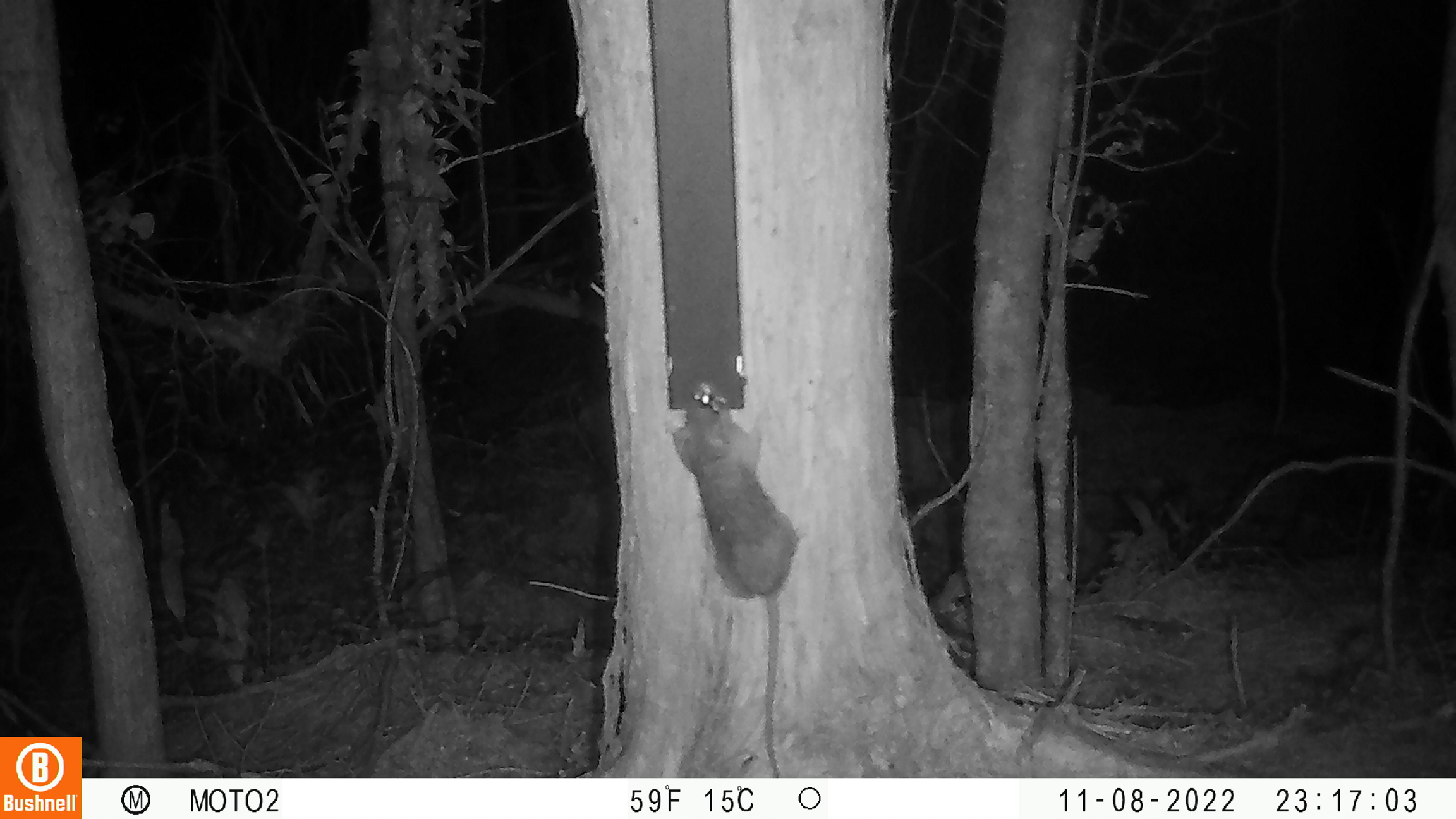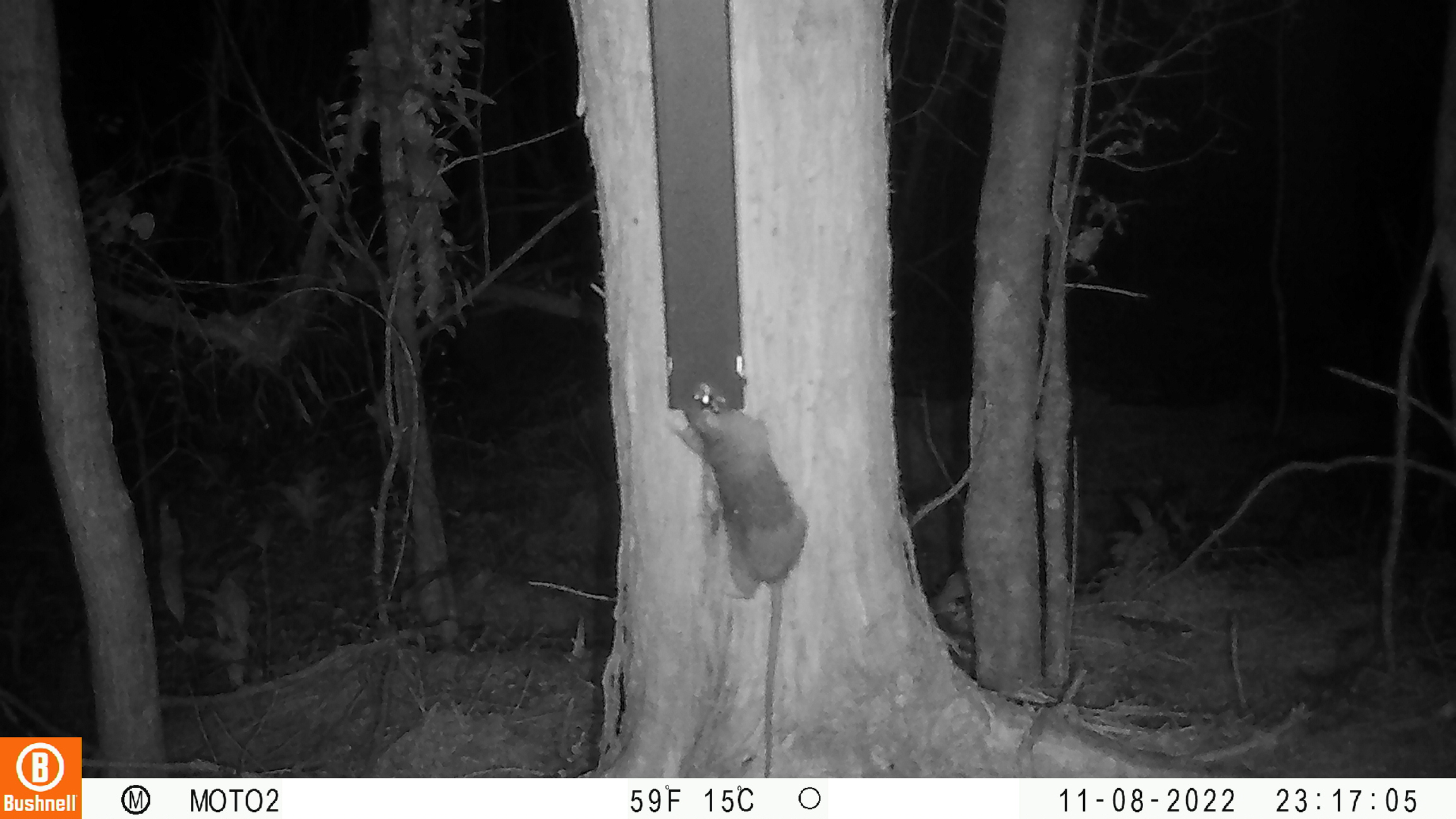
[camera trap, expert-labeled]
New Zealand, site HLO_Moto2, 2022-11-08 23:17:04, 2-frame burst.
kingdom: Animalia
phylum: Chordata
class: Mammalia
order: Rodentia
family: Muridae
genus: Rattus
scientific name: Rattus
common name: rat